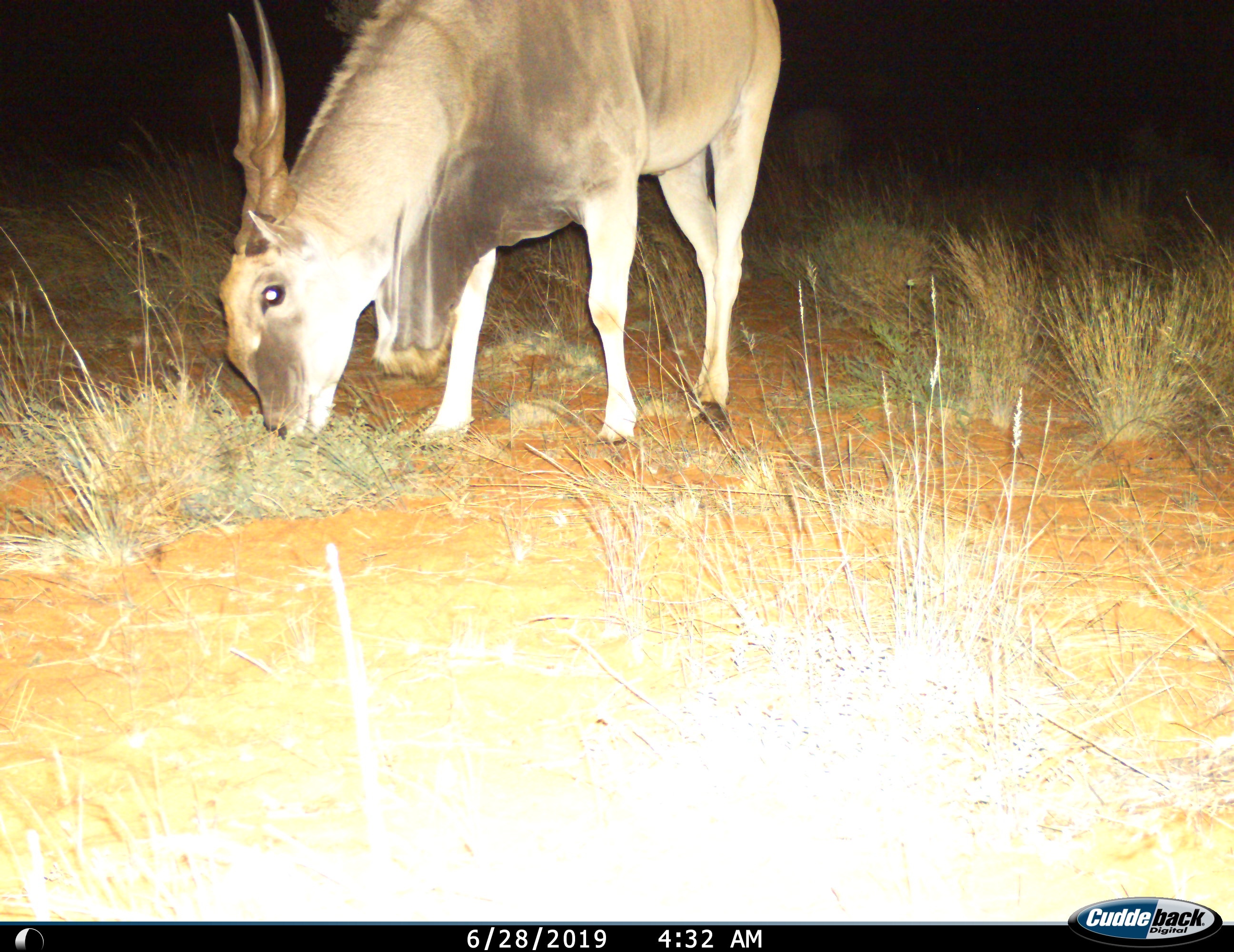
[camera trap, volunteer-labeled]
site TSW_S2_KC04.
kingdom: Animalia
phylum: Chordata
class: Mammalia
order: Artiodactyla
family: Bovidae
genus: Tragelaphus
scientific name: Tragelaphus oryx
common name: eland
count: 1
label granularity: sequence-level